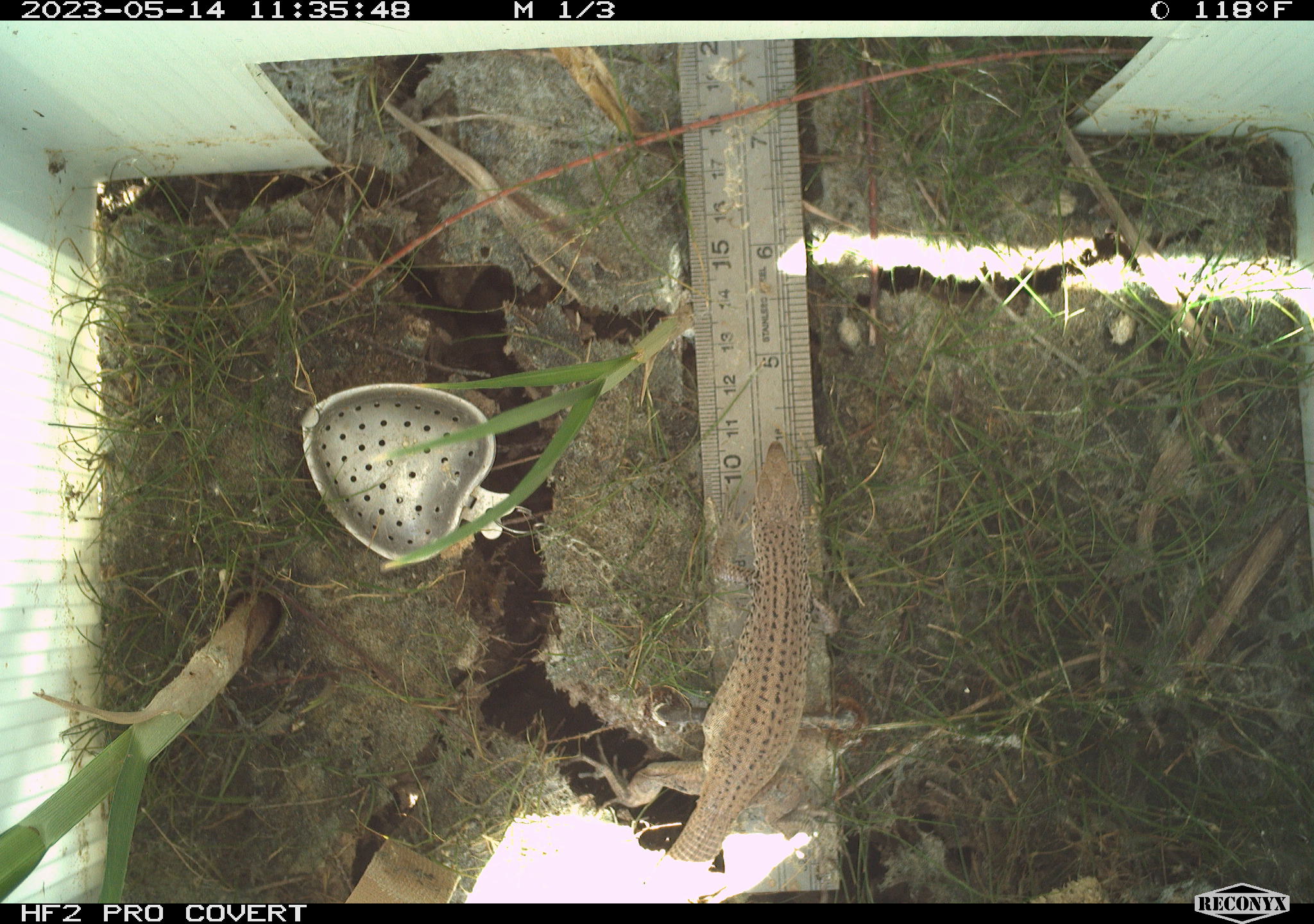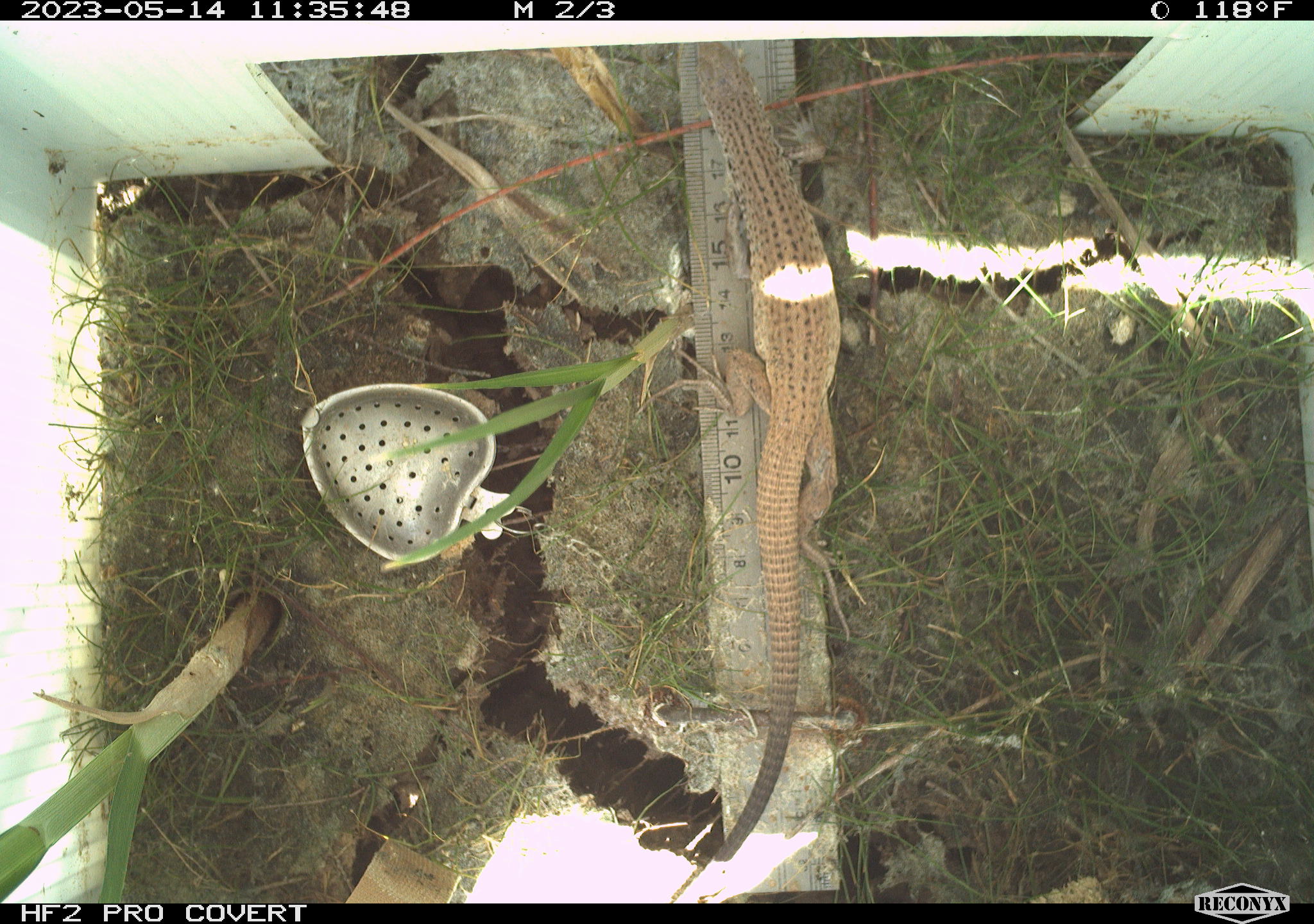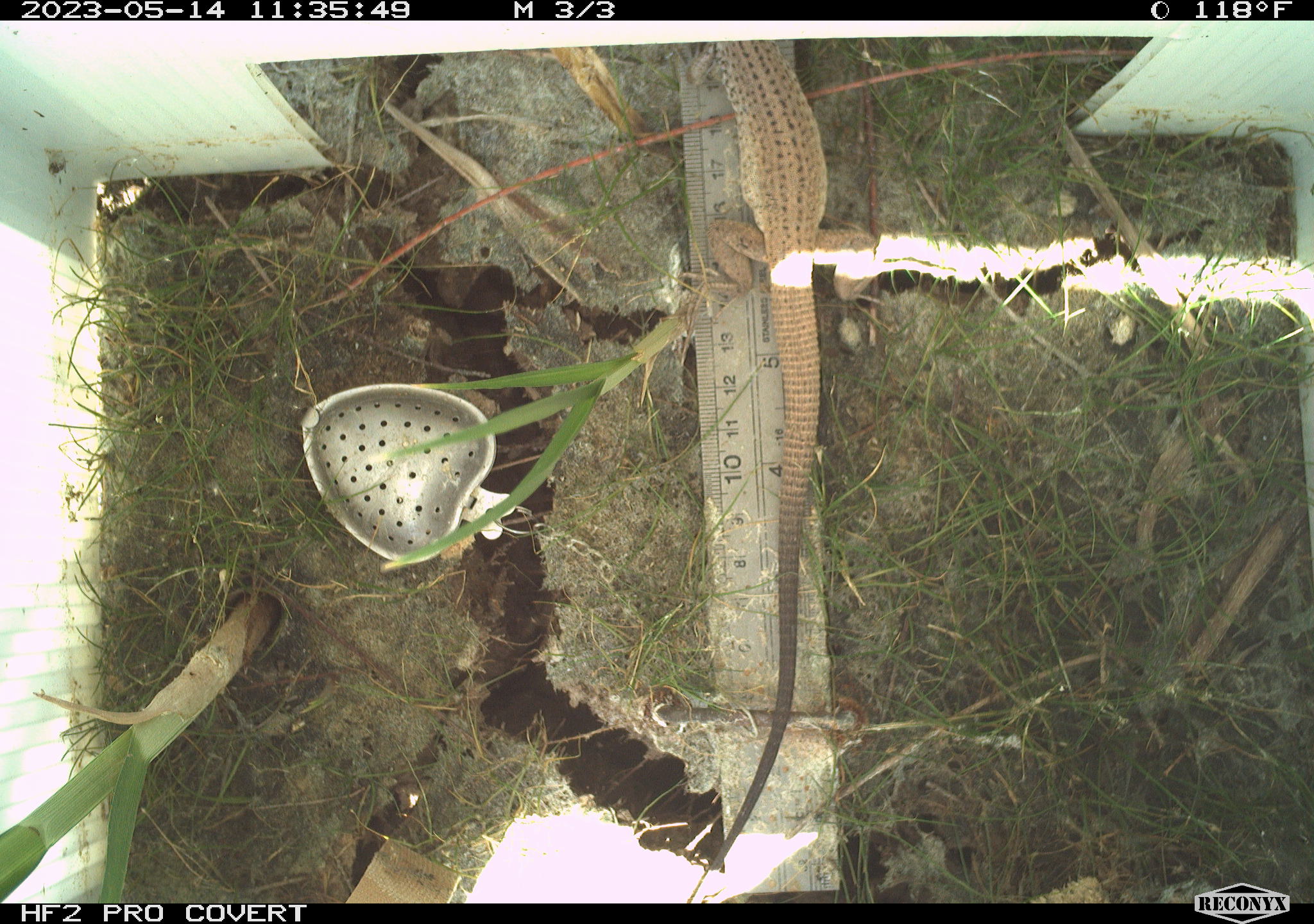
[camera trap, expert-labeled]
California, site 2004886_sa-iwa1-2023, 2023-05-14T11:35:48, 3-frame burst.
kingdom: Animalia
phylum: Chordata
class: Reptilia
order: Squamata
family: Teiidae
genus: Aspidoscelis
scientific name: Aspidoscelis tigris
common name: western whiptail